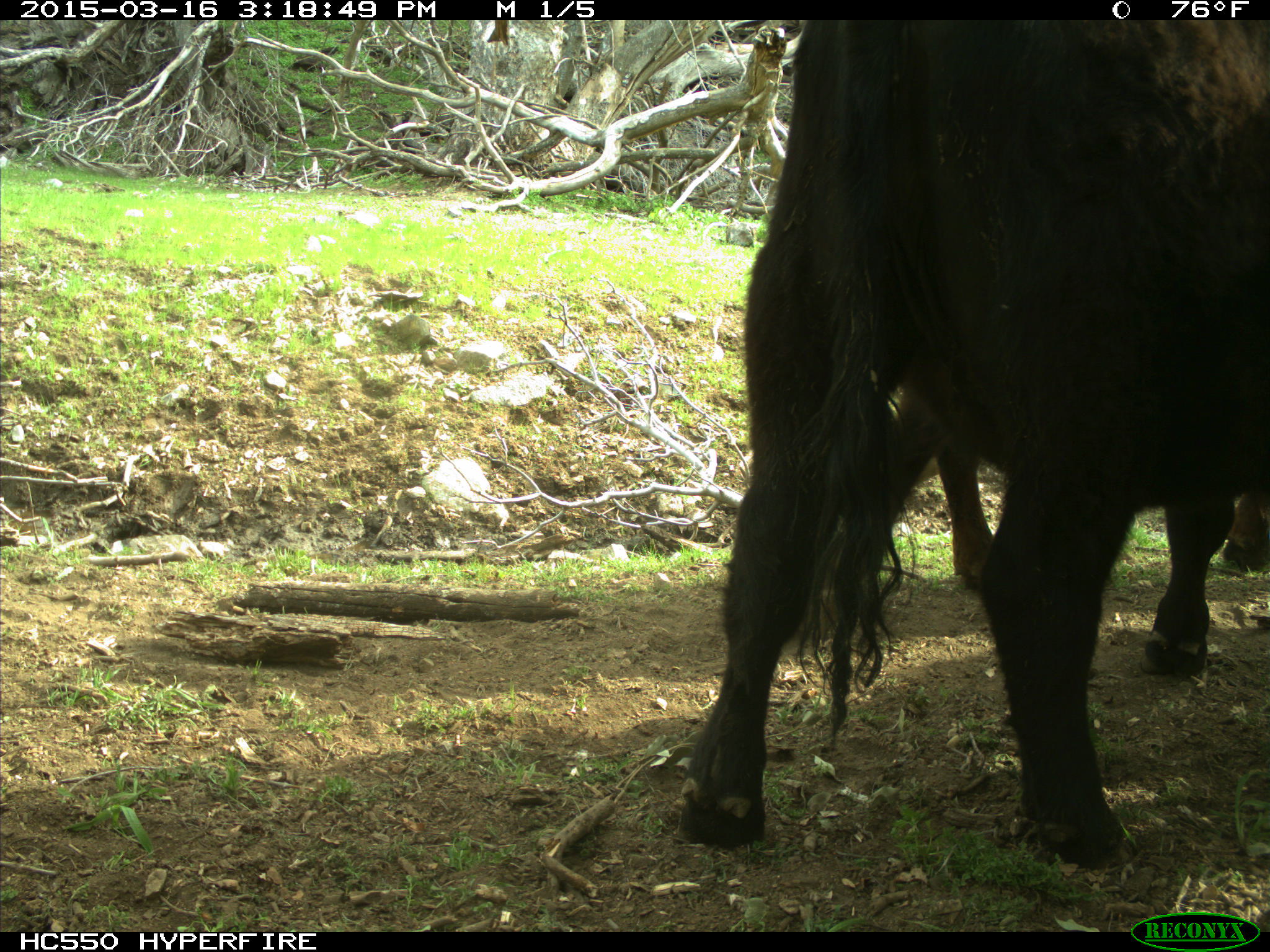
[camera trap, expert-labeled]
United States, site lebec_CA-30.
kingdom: Animalia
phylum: Chordata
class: Mammalia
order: Artiodactyla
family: Bovidae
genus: Bos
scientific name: Bos taurus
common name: domestic cow